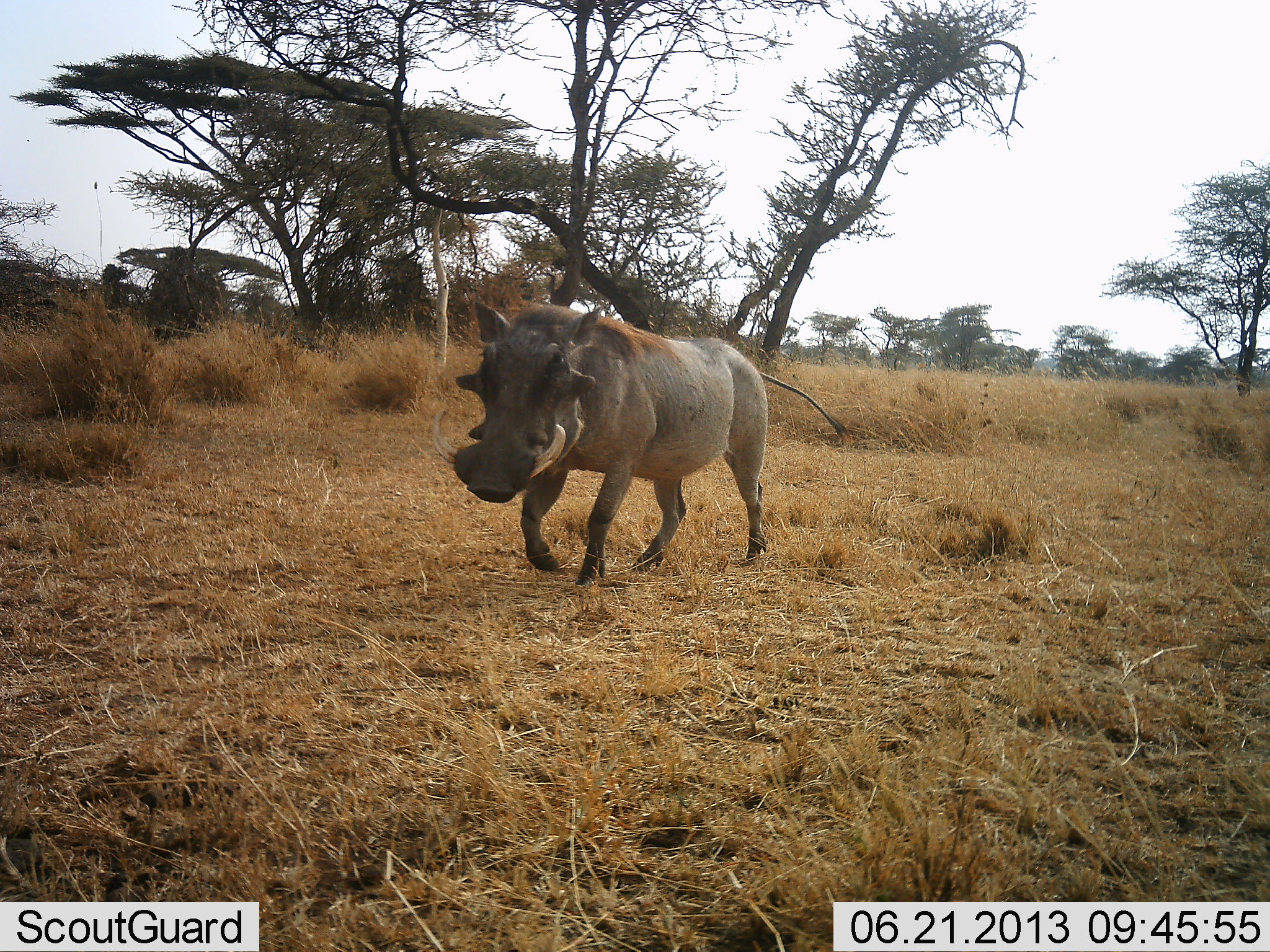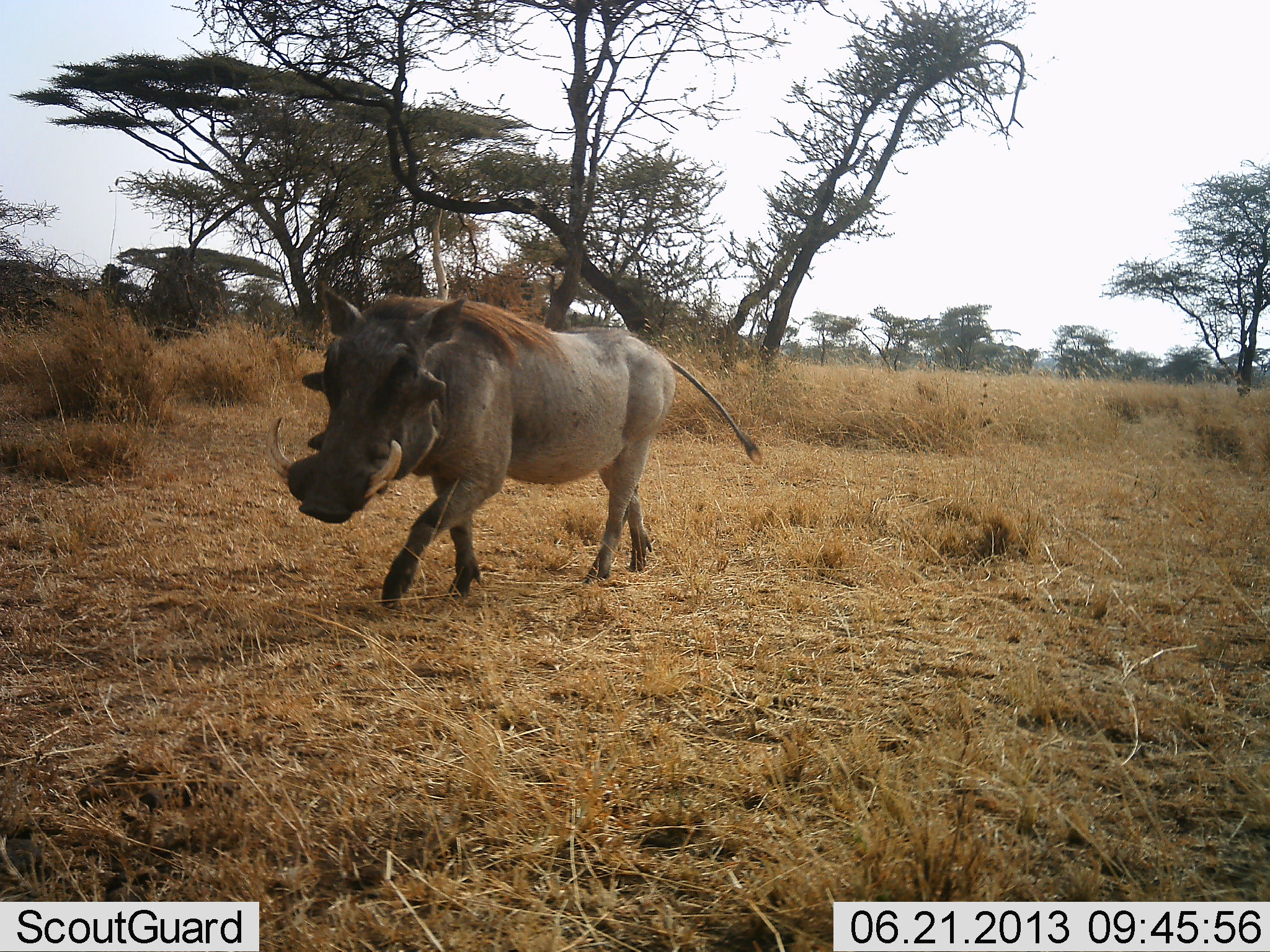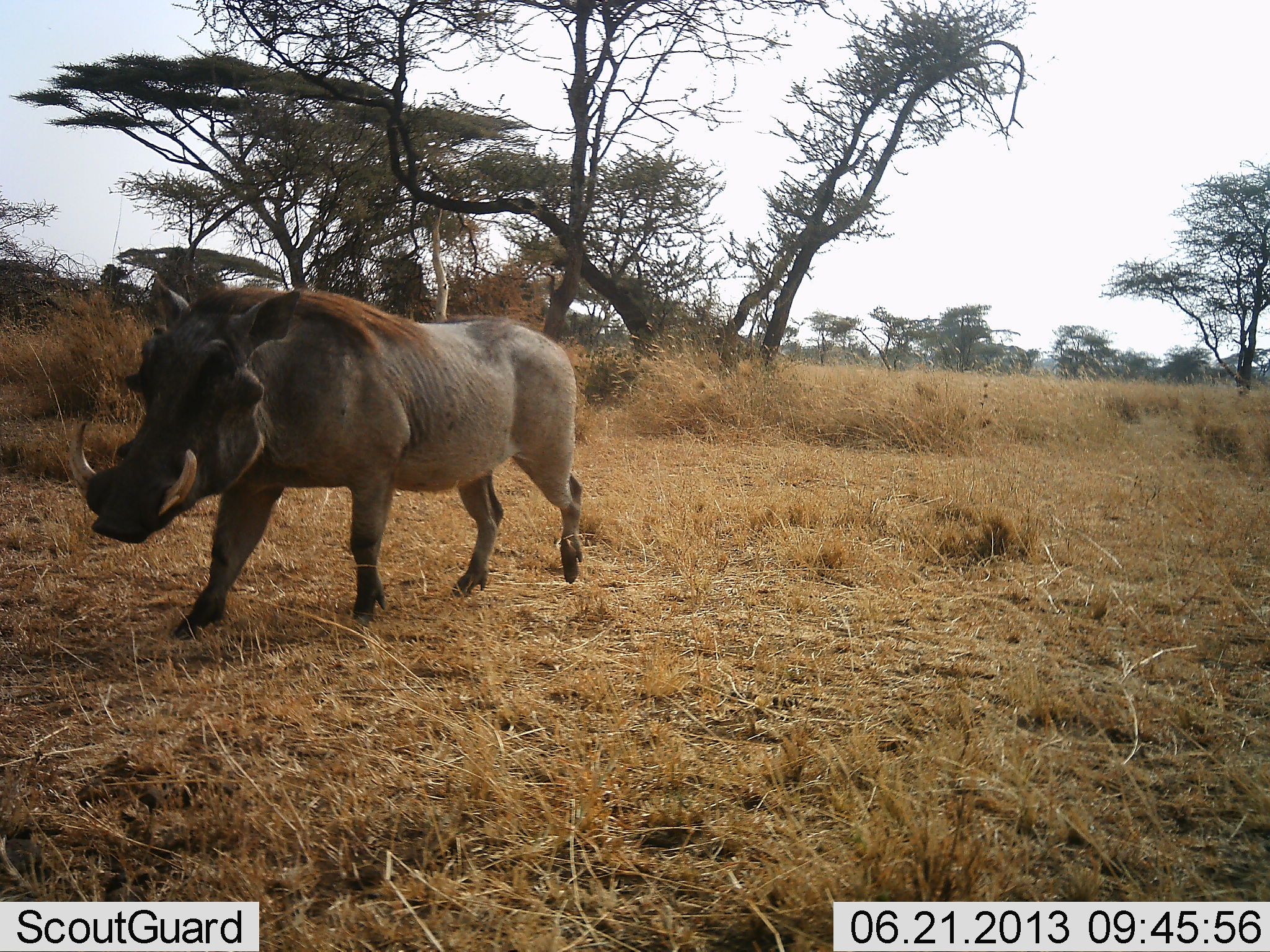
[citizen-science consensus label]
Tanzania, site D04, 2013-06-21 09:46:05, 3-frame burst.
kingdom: Animalia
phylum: Chordata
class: Mammalia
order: Artiodactyla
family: Suidae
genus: Phacochoerus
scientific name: Phacochoerus africanus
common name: warthog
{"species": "warthog (Phacochoerus africanus)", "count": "1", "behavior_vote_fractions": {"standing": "6%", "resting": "0%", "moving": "100%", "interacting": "0%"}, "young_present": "0%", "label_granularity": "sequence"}